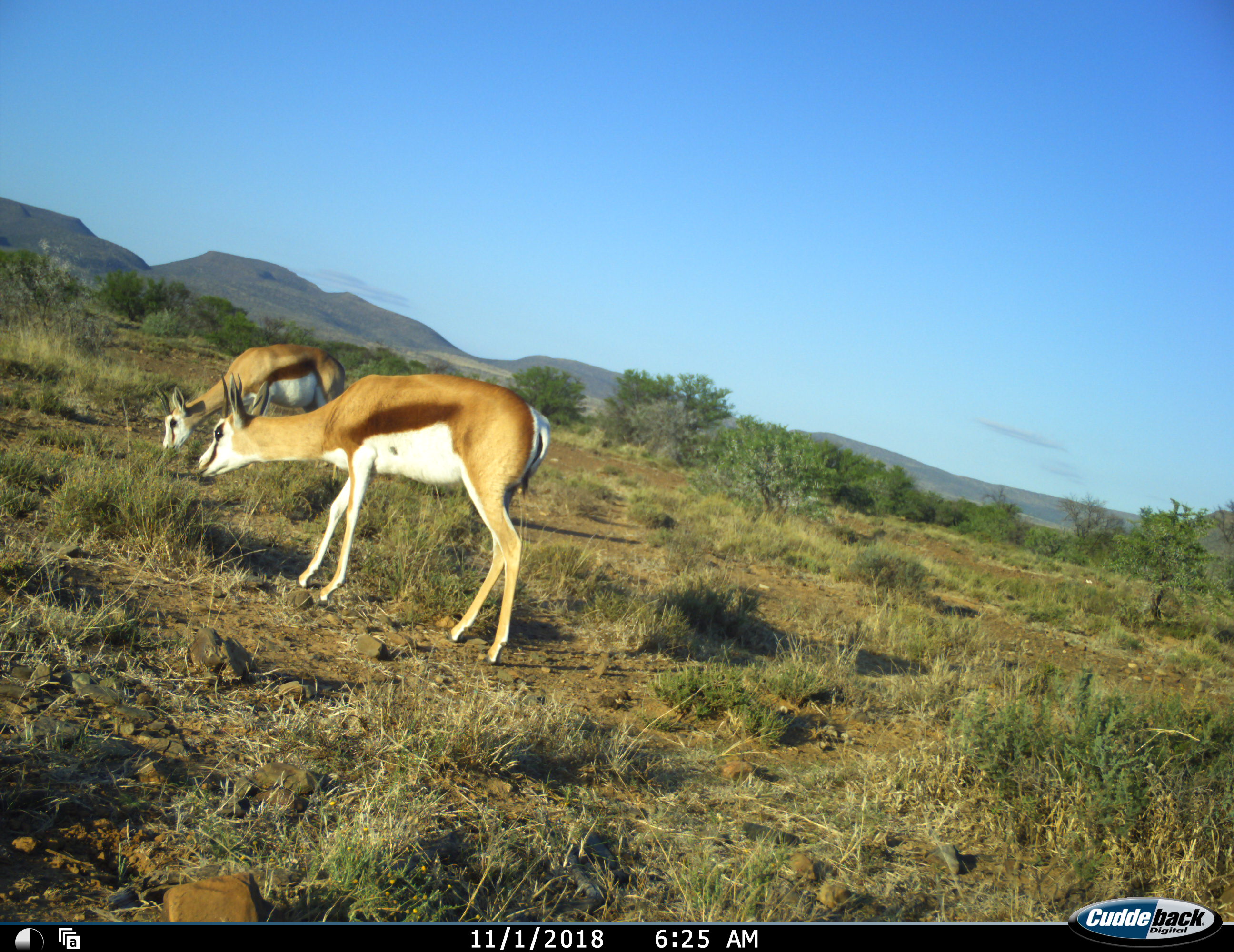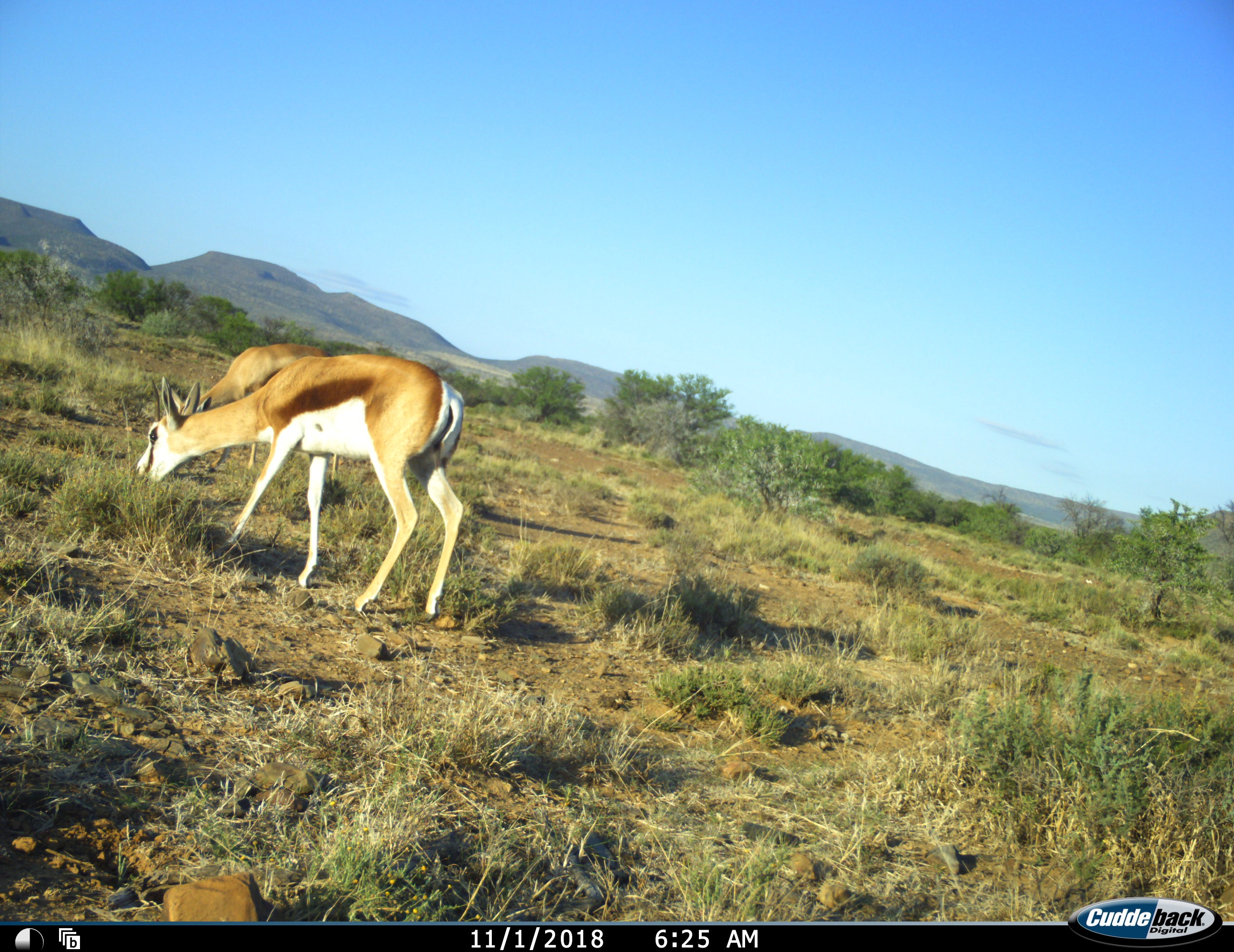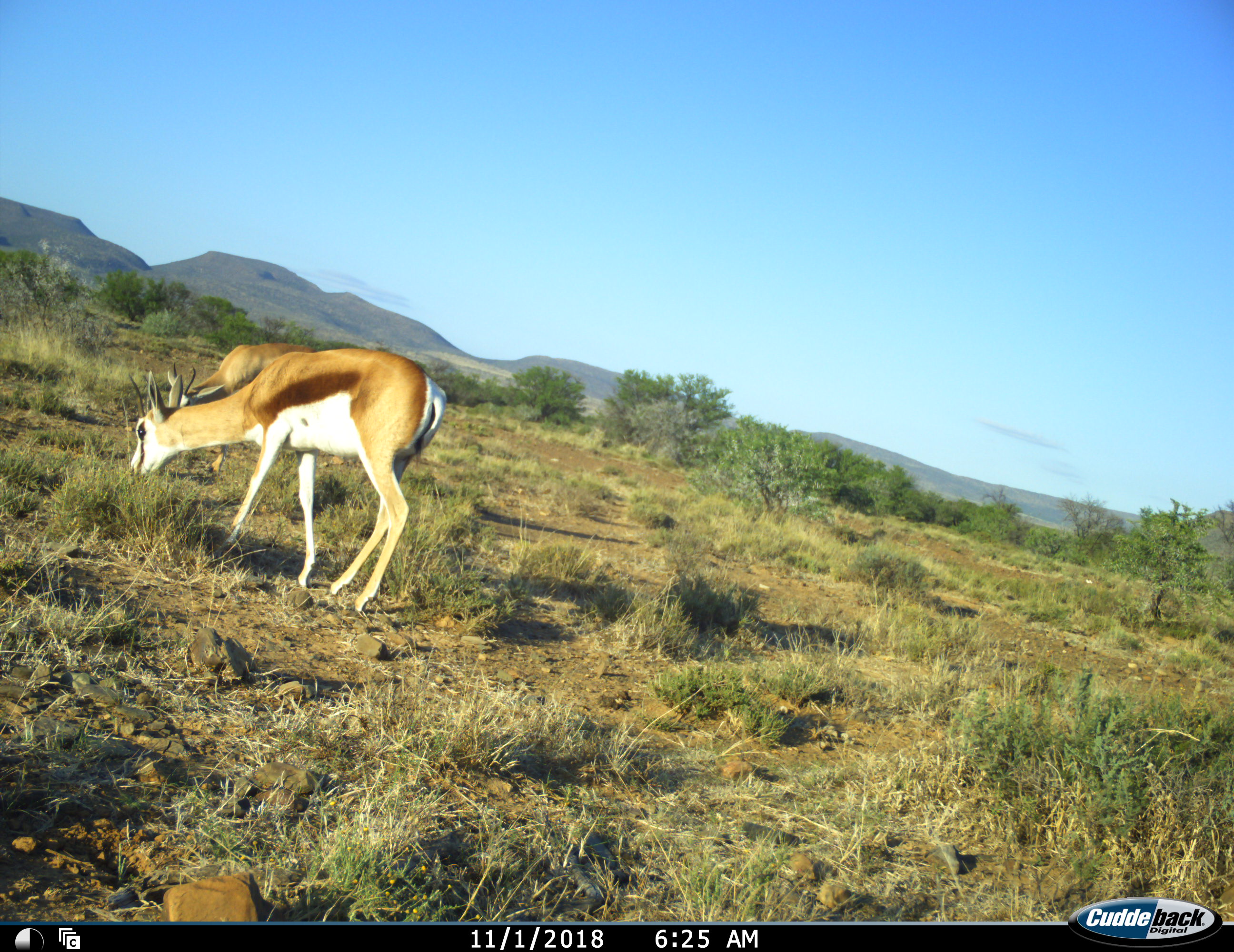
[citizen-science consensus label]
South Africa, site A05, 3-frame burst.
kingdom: Animalia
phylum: Chordata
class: Mammalia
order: Artiodactyla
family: Bovidae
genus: Antidorcas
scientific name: Antidorcas marsupialis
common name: springbok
Springbok (Antidorcas marsupialis), count 2. Behavior (volunteer vote fractions): standing 0%, resting 0%, moving 33%, interacting 0%. Young present (vote fraction): 0%. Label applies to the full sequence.